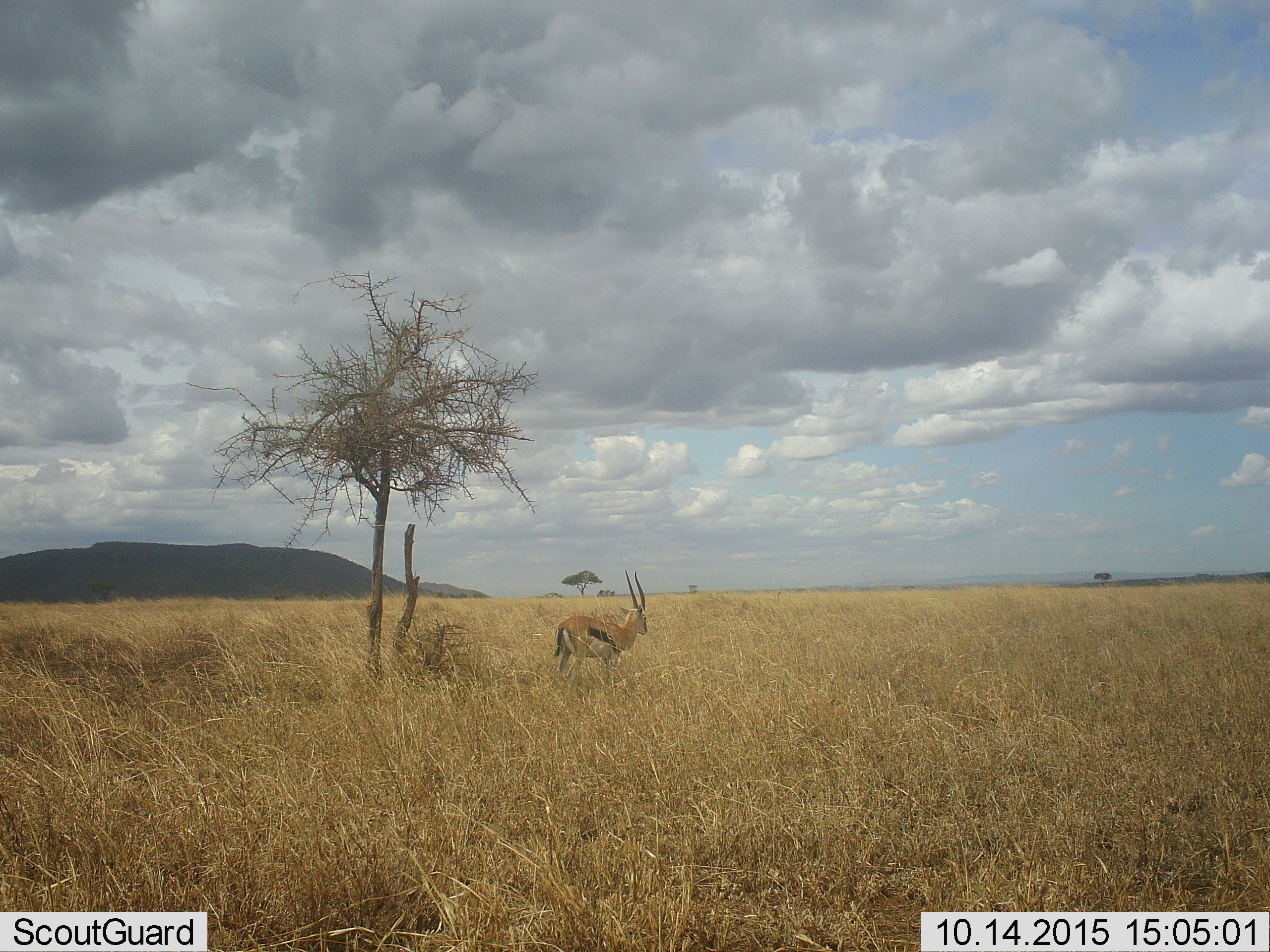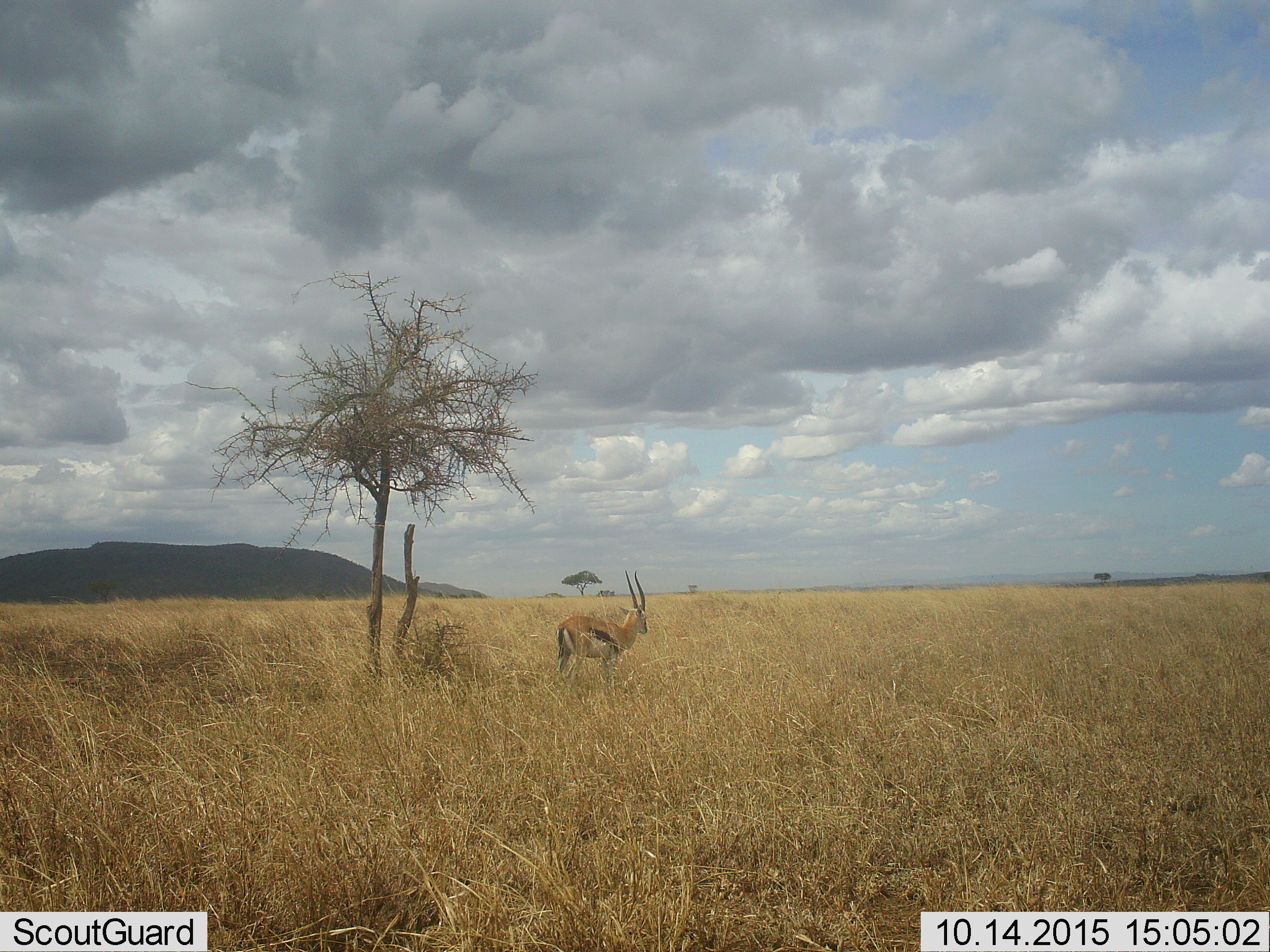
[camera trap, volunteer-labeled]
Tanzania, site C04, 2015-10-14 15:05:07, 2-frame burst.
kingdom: Animalia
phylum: Chordata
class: Mammalia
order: Artiodactyla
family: Bovidae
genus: Eudorcas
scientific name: Eudorcas thomsonii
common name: thomson's gazelle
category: gazellethomsons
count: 1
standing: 94%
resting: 0%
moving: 0%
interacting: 0%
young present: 0%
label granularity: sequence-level